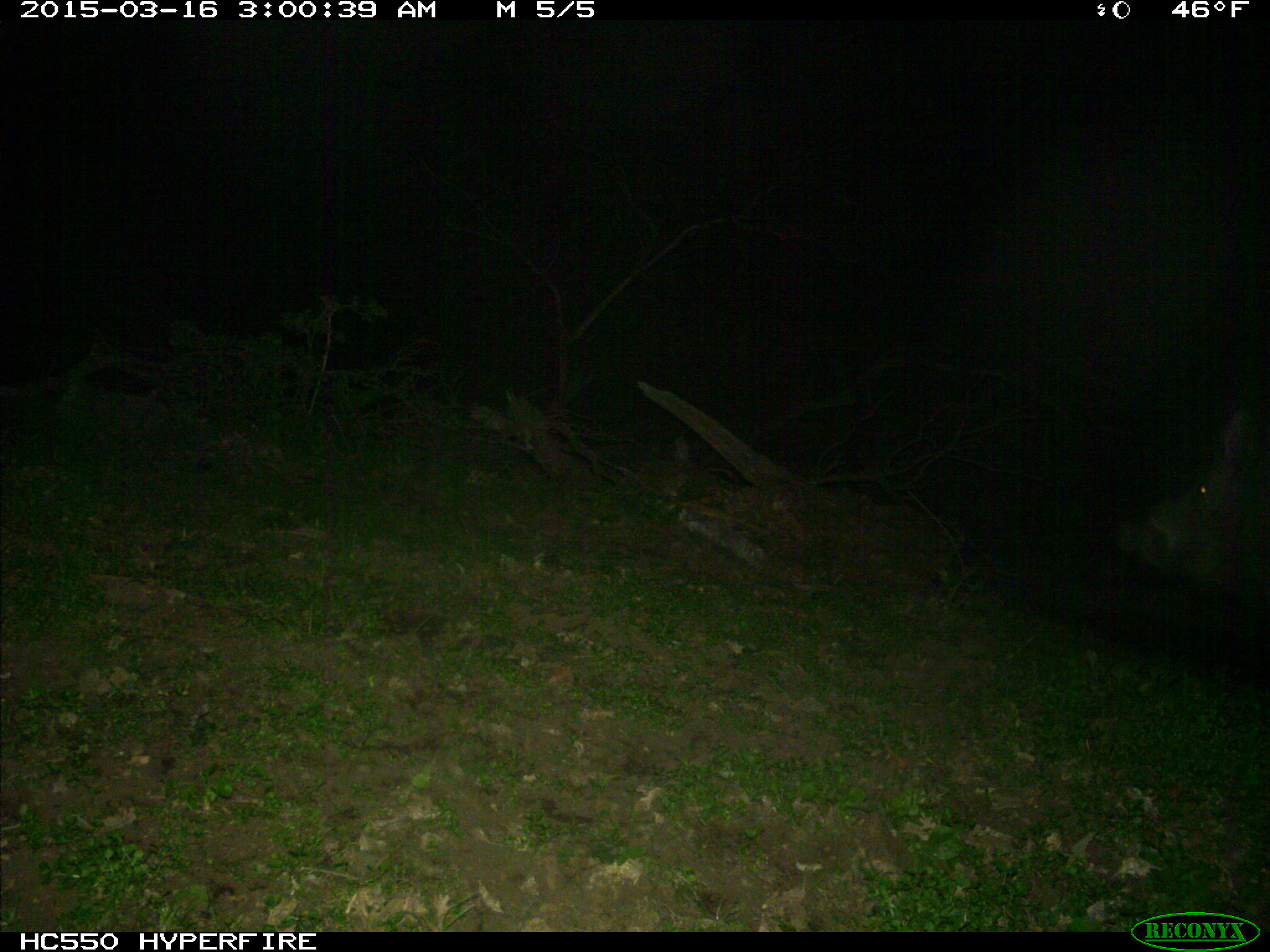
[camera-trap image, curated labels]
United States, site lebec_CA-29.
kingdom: Animalia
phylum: Chordata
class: Mammalia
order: Artiodactyla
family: Suidae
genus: Sus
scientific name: Sus scrofa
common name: wild boar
Sus scrofa (wild boar).